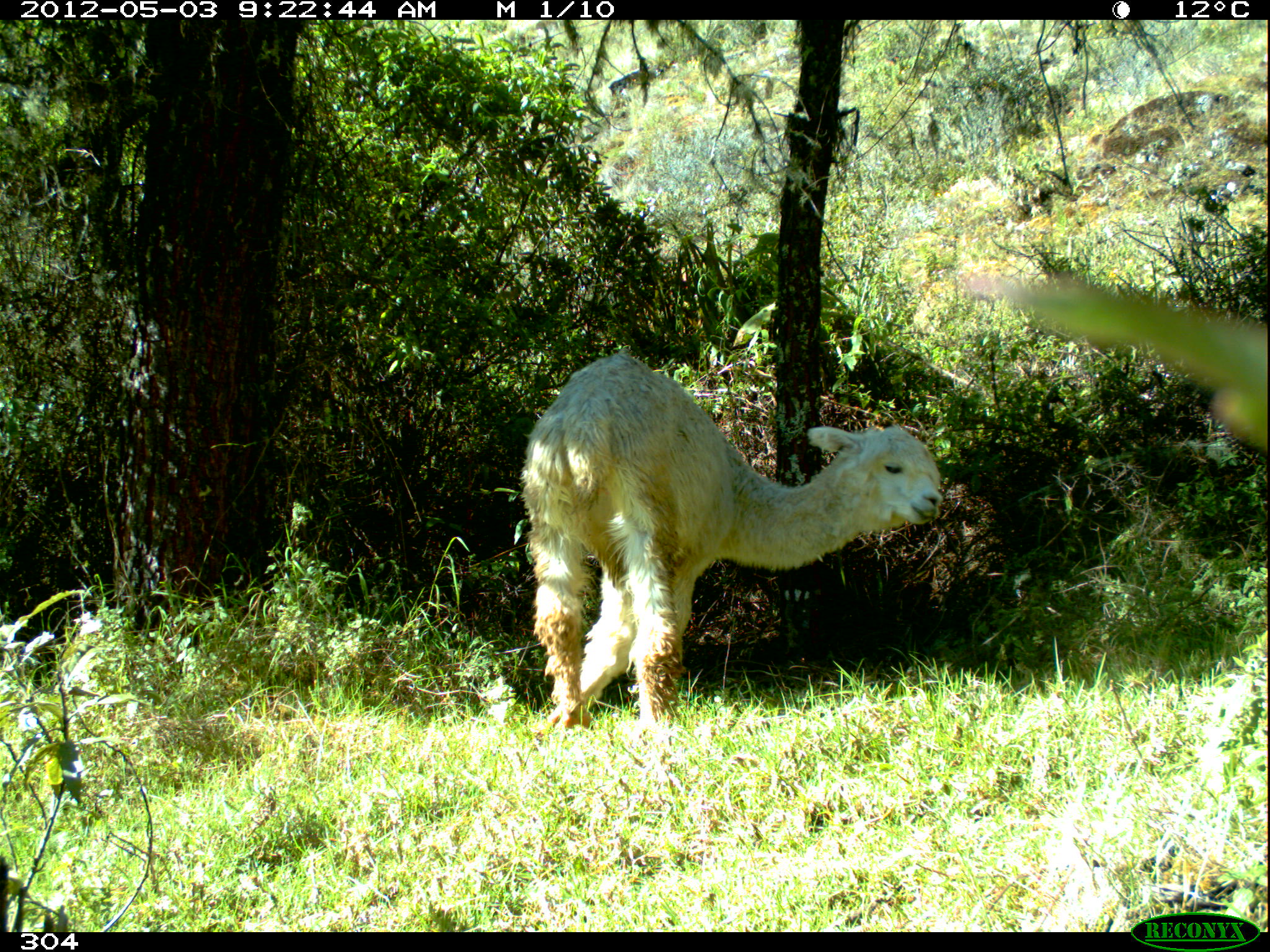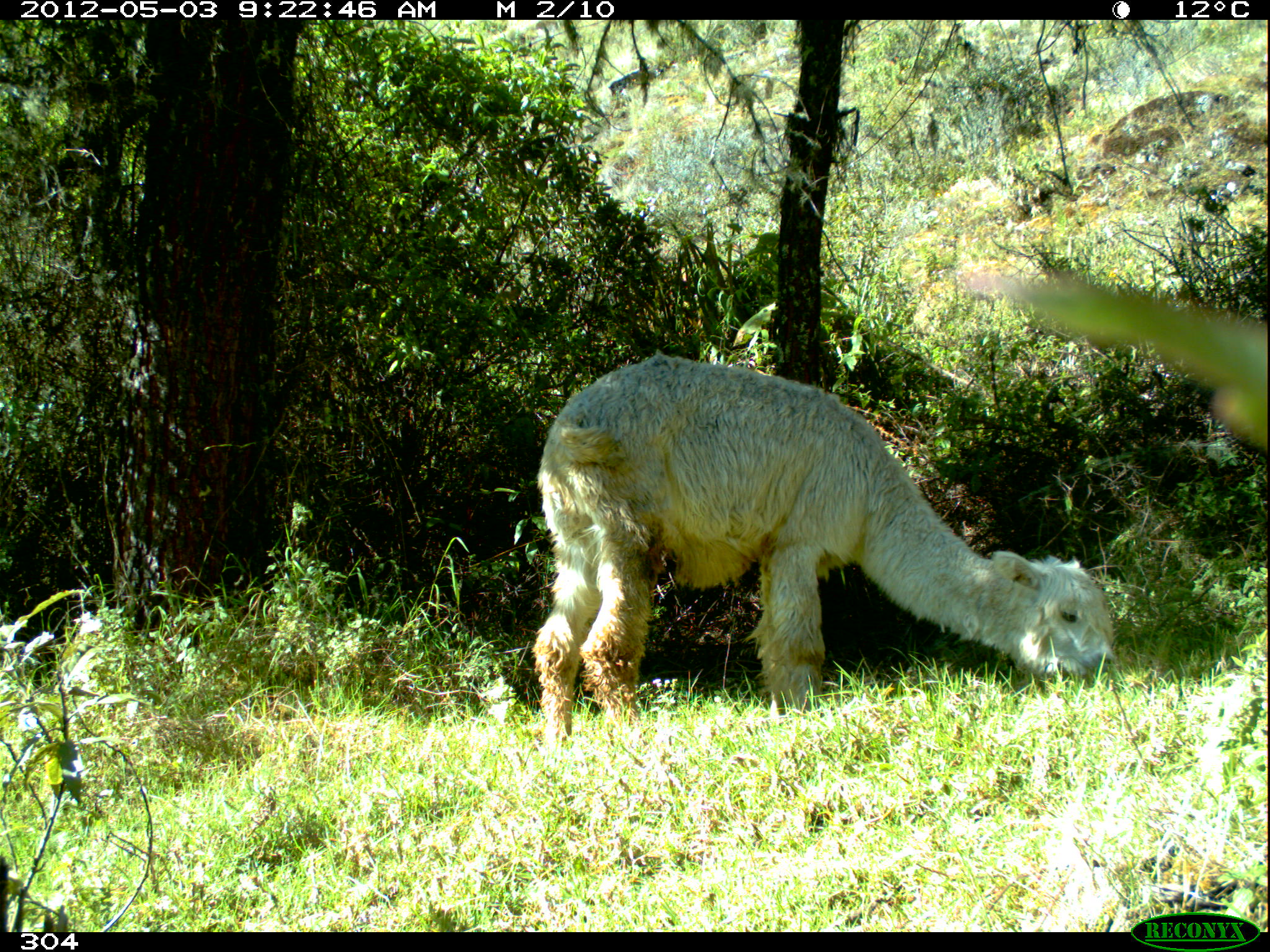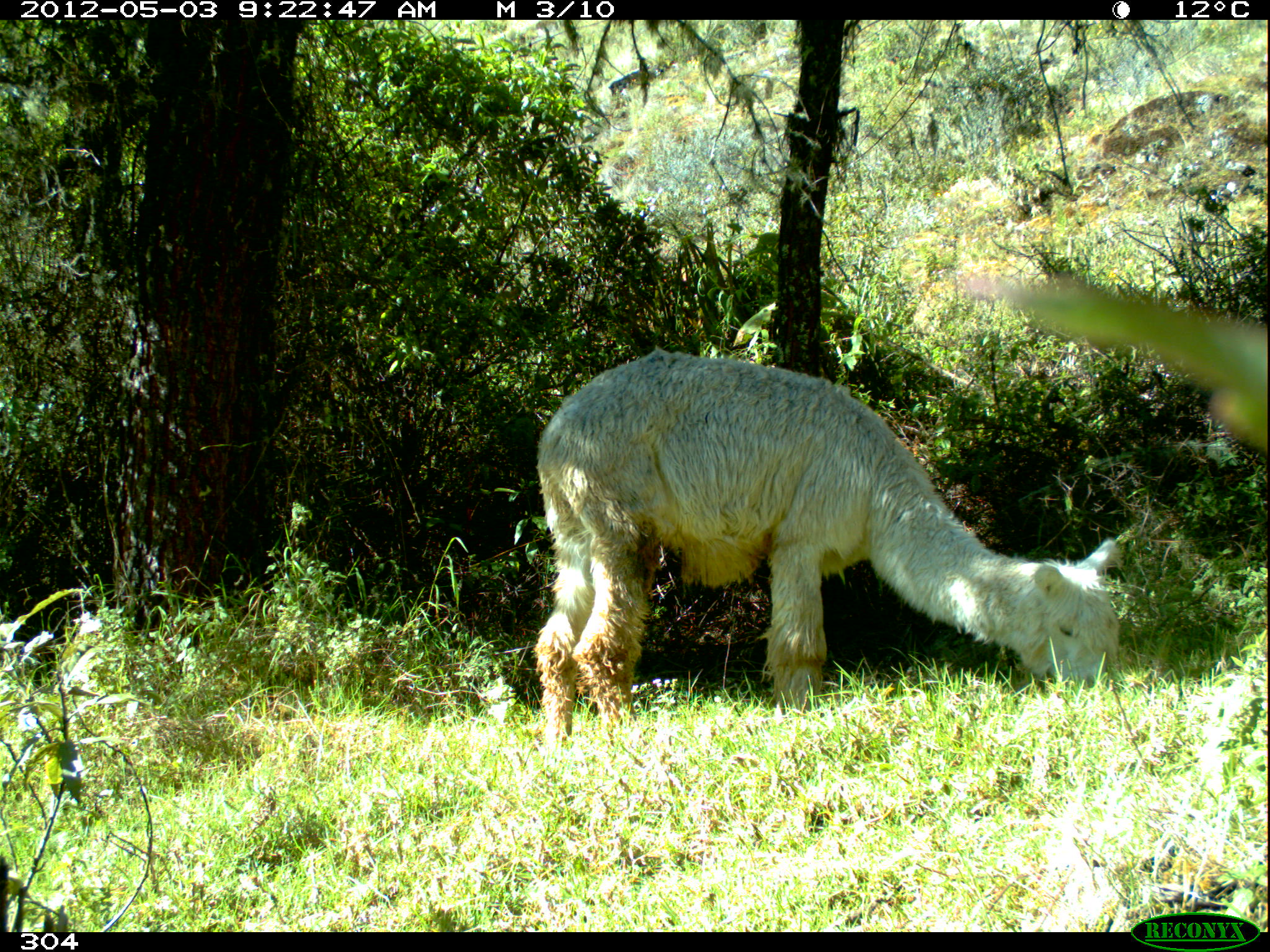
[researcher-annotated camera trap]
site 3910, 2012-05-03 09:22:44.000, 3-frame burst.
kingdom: Animalia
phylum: Chordata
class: Mammalia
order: Artiodactyla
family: Camelidae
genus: Vicugna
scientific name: Vicugna pacos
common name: alpaca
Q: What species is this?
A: Vicugna pacos (alpaca).